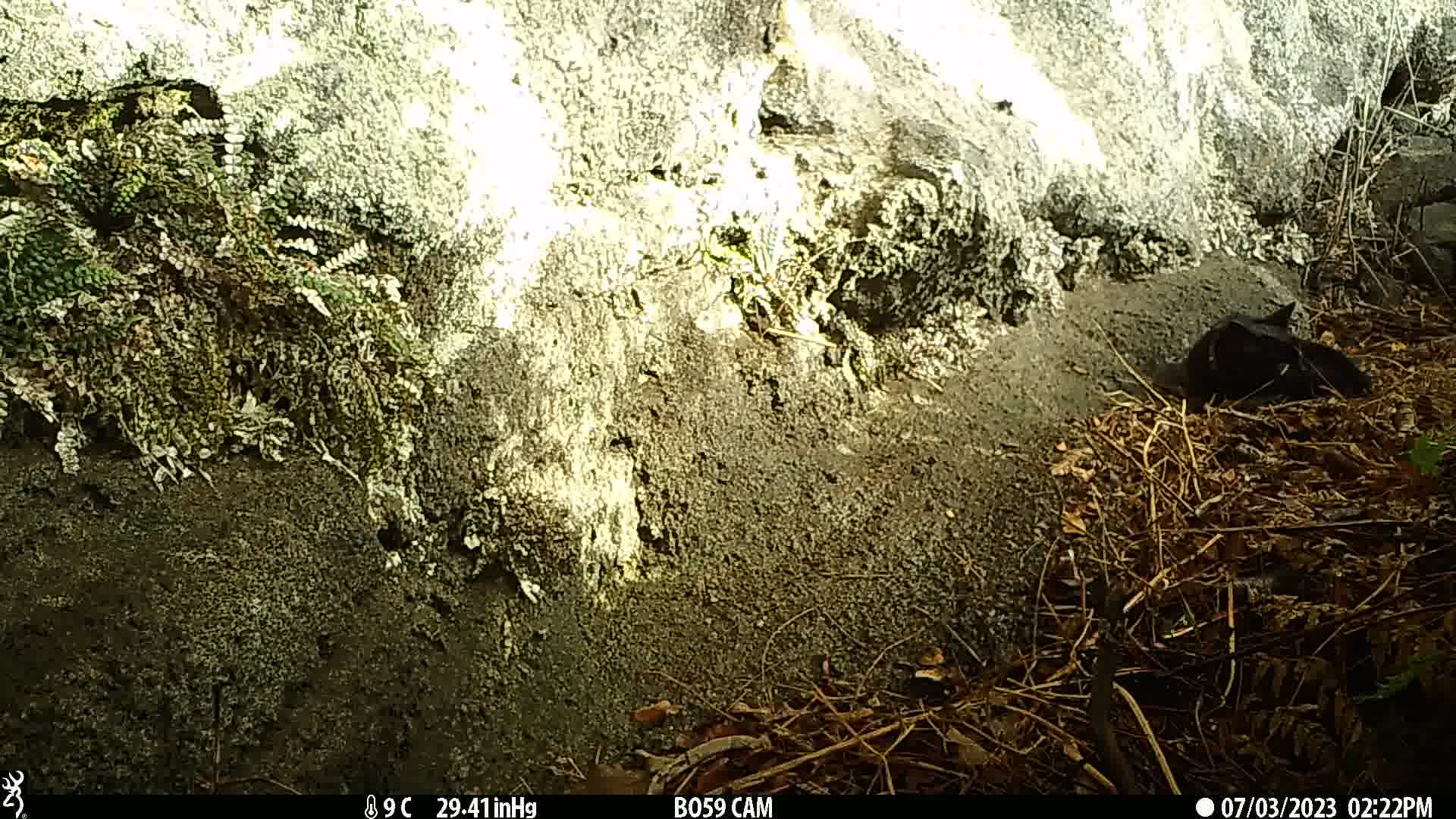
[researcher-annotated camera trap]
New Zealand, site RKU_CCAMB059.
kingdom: Animalia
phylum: Chordata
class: Mammalia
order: Carnivora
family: Felidae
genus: Felis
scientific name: Felis catus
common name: domestic cat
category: cat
Cat (domestic cat) (Felis catus).